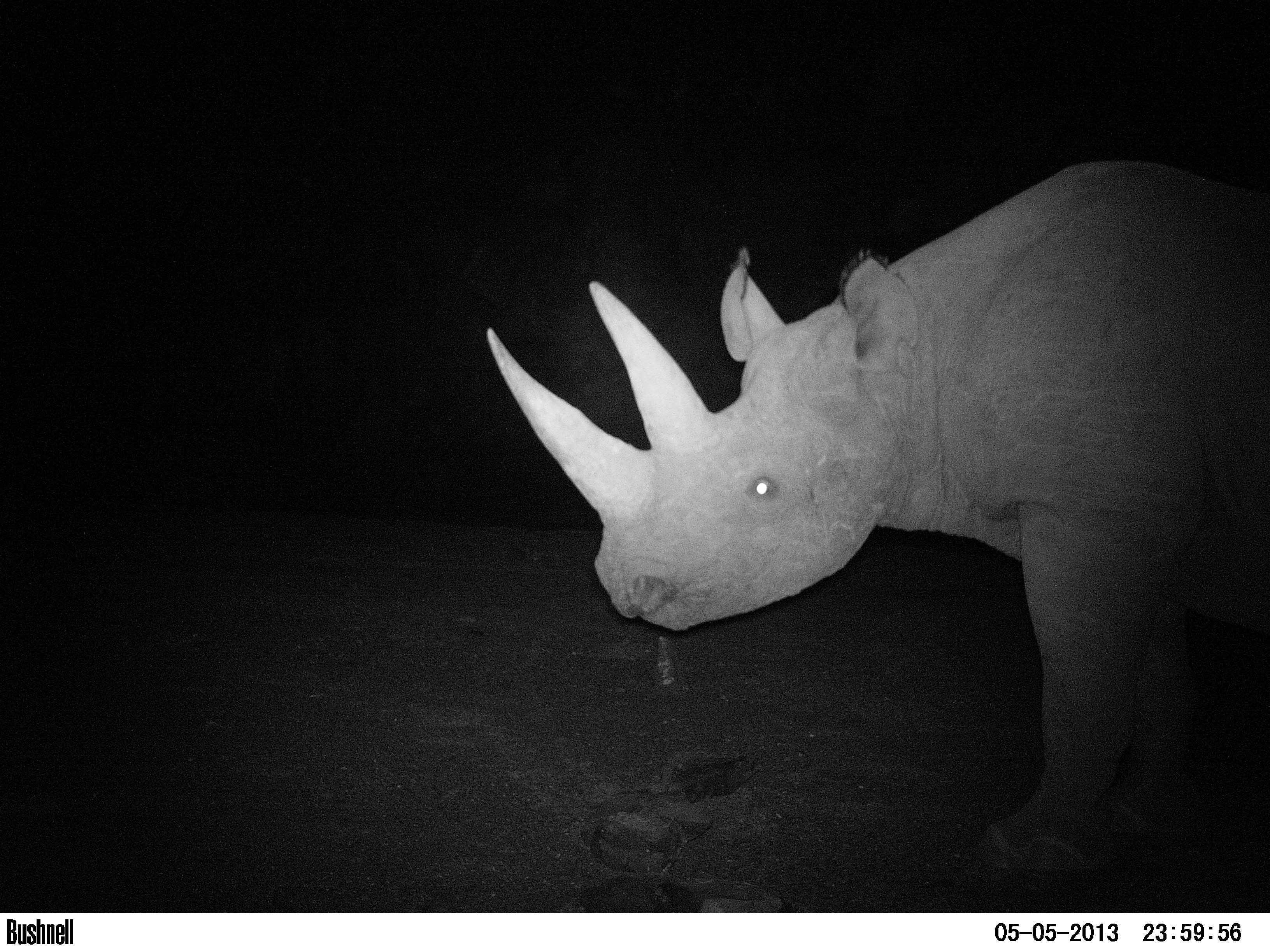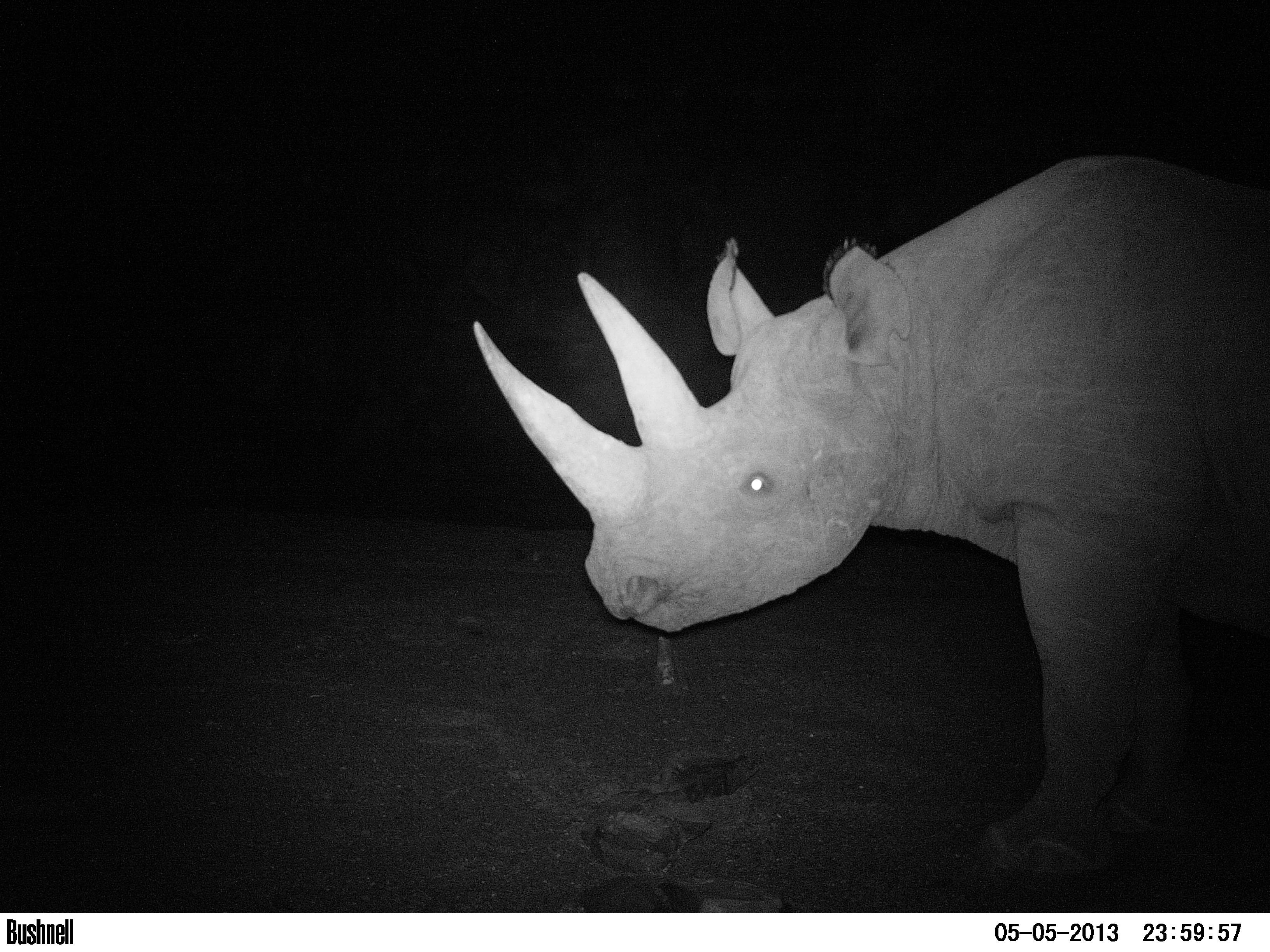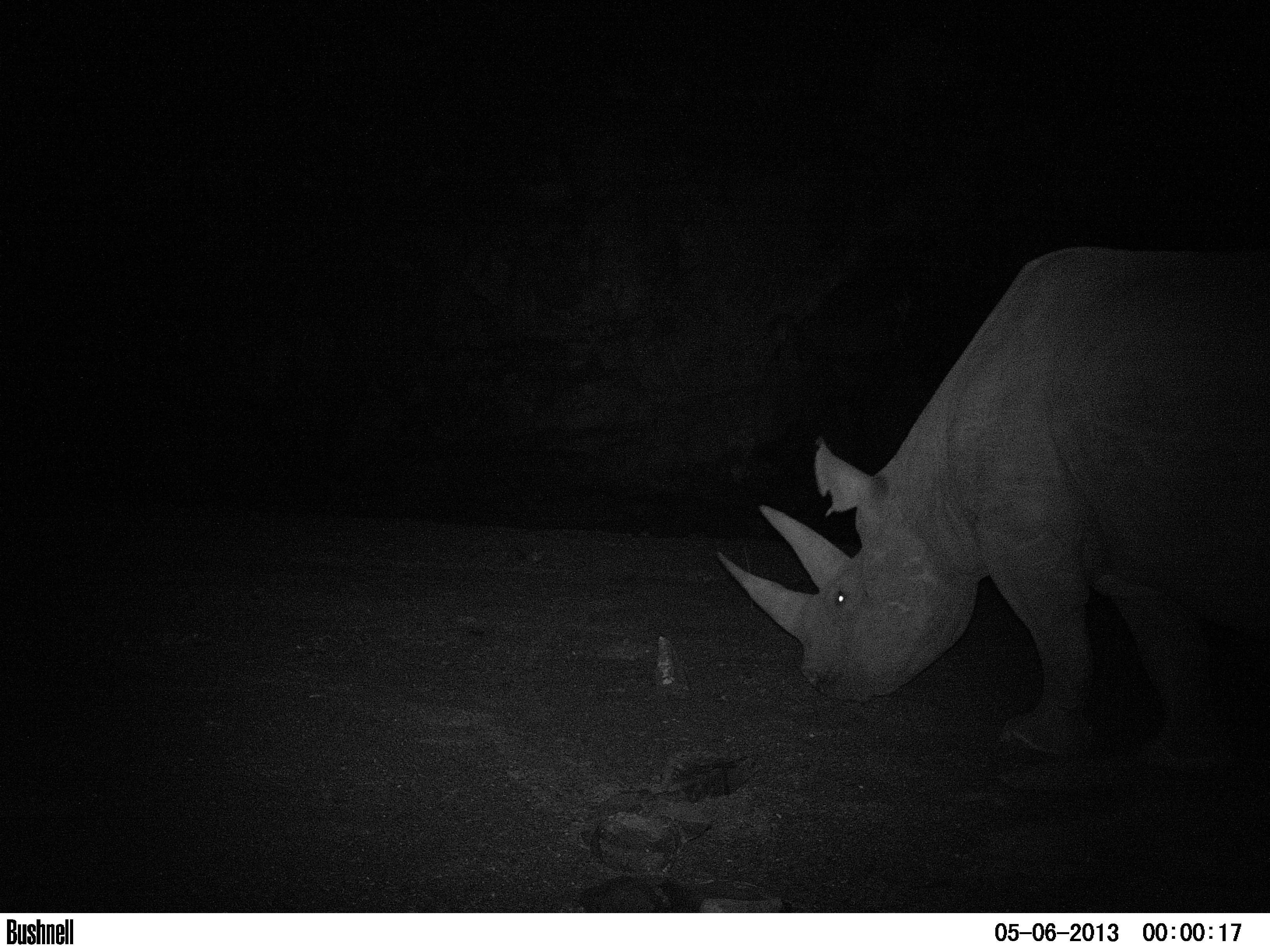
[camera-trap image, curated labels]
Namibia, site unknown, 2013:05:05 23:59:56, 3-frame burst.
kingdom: Animalia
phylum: Chordata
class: Mammalia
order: Perissodactyla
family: Rhinocerotidae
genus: Diceros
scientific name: Diceros bicornis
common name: black rhinoceros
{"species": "Diceros bicornis (black rhinoceros)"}